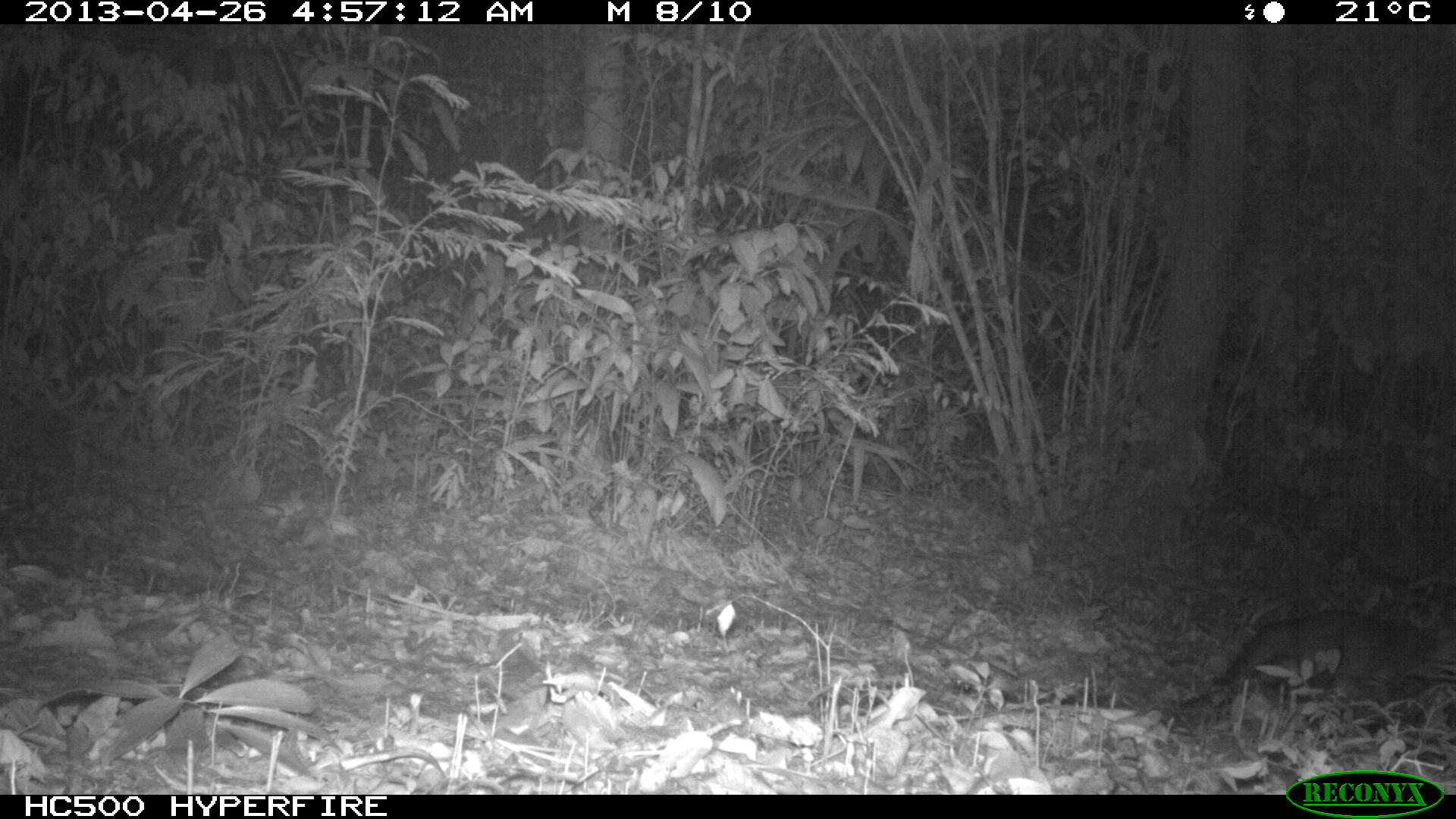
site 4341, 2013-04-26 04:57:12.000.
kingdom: Animalia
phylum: Chordata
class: Mammalia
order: Carnivora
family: Canidae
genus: Urocyon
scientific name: Urocyon cinereoargenteus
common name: gray fox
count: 1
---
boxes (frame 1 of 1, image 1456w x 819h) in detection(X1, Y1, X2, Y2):
urocyon cinereoargenteus: detection(1179, 609, 1439, 719)